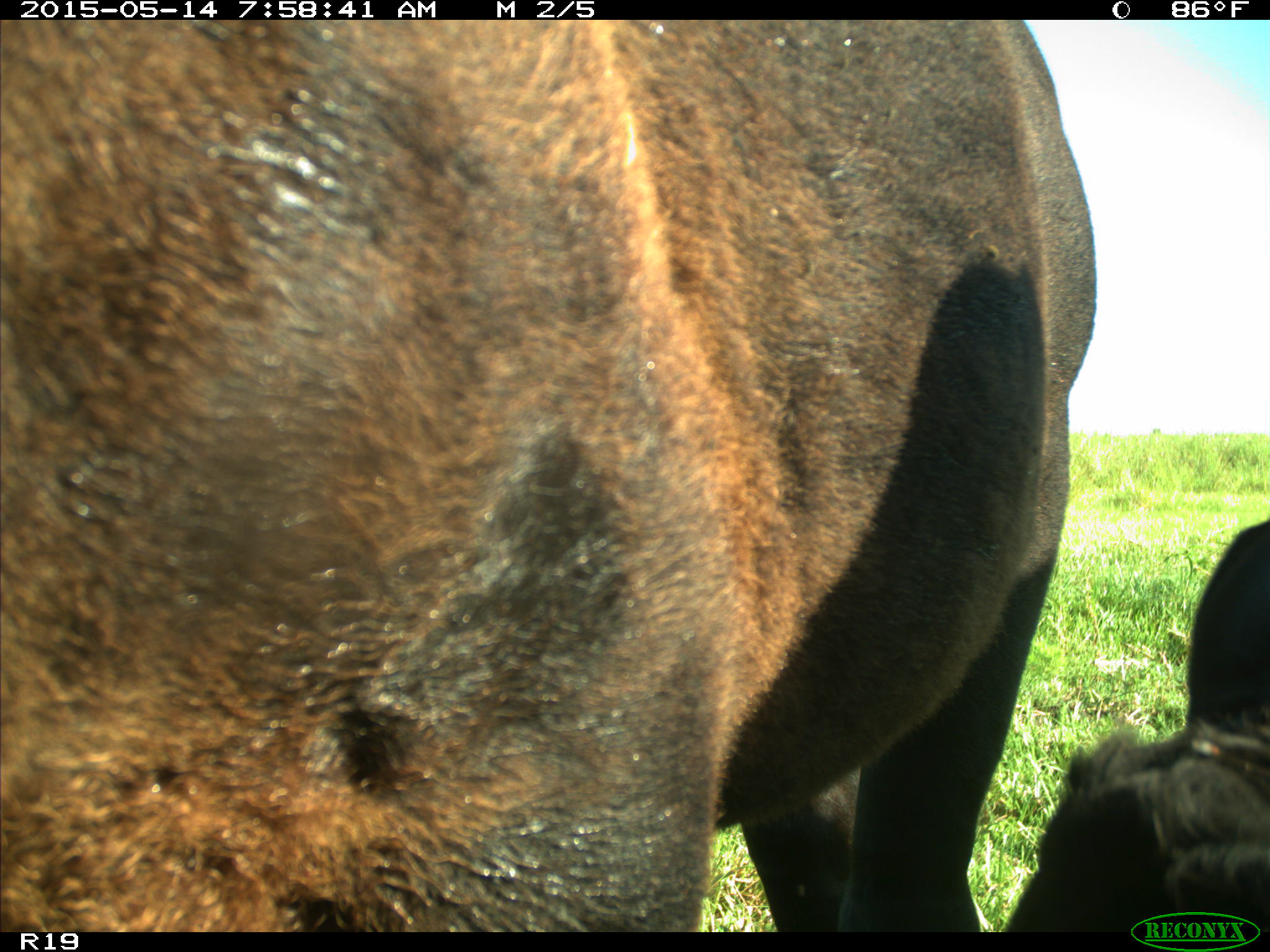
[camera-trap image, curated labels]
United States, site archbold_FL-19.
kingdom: Animalia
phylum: Chordata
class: Mammalia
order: Artiodactyla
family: Bovidae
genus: Bos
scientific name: Bos taurus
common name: domestic cow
Bos taurus (domestic cow).